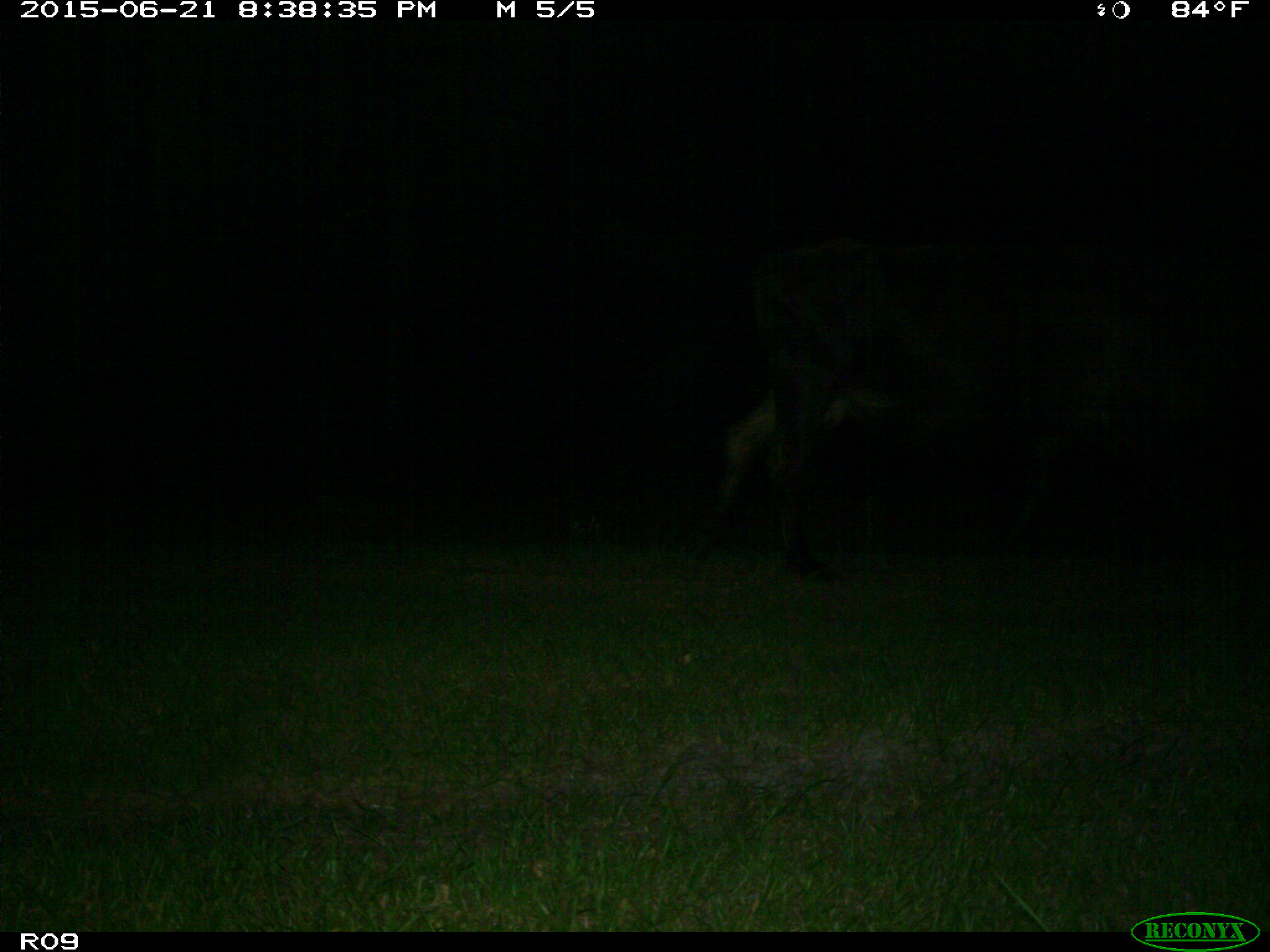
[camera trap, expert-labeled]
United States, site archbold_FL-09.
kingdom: Animalia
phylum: Chordata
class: Mammalia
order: Artiodactyla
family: Bovidae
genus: Bos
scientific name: Bos taurus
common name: domestic cow